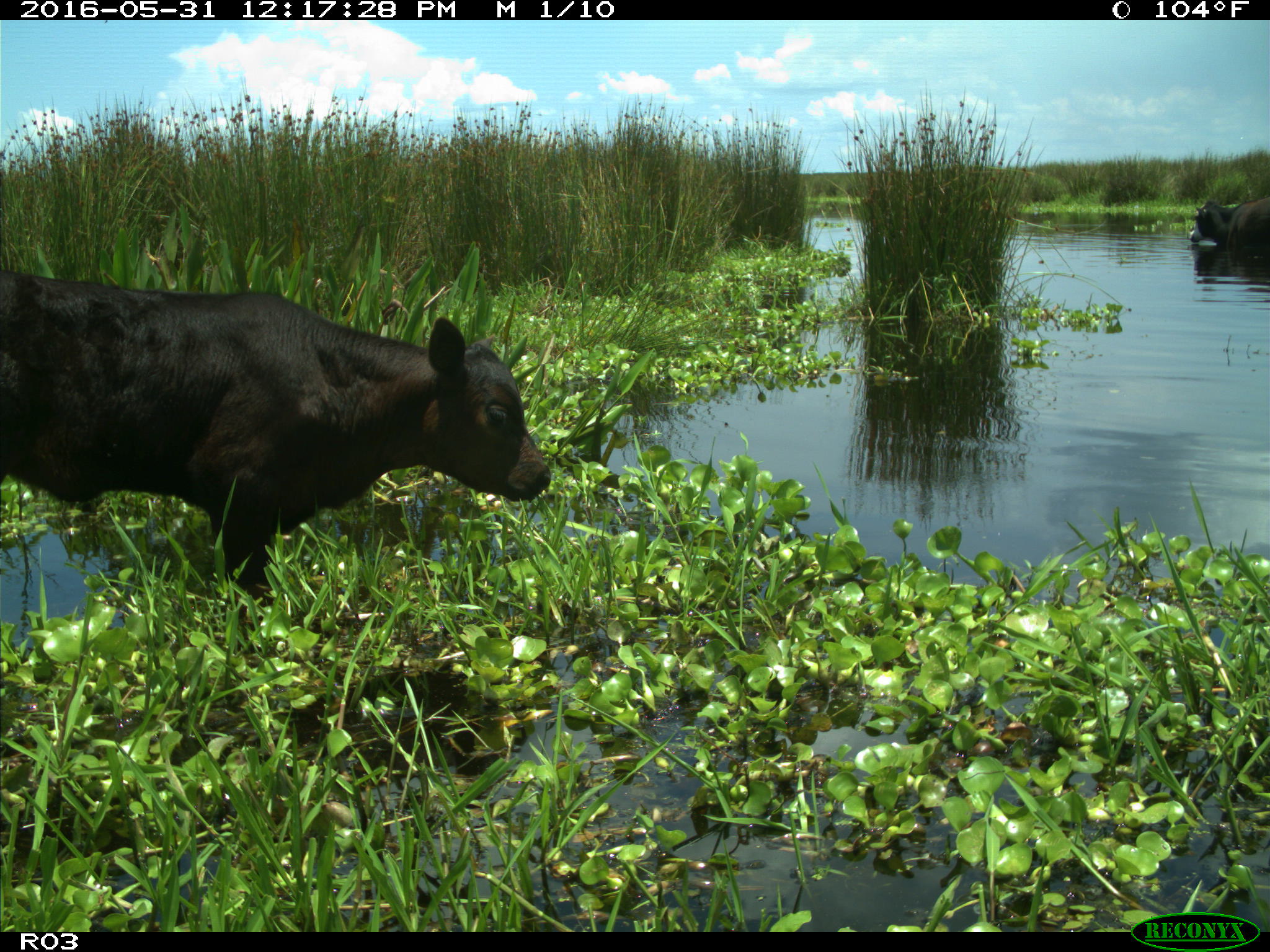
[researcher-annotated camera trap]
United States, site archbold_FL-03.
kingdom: Animalia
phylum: Chordata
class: Mammalia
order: Artiodactyla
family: Bovidae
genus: Bos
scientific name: Bos taurus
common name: domestic cow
Bos taurus (domestic cow).